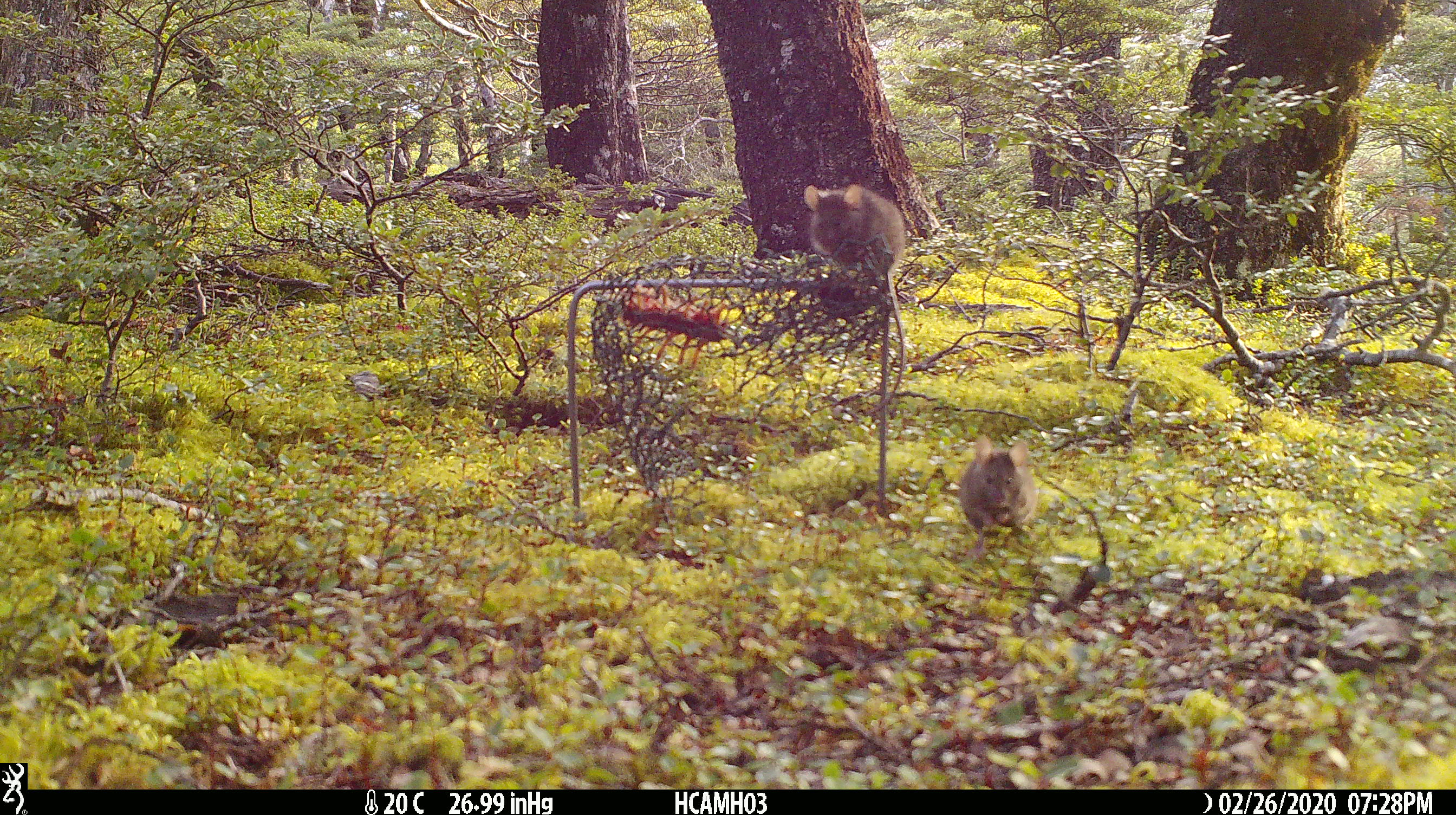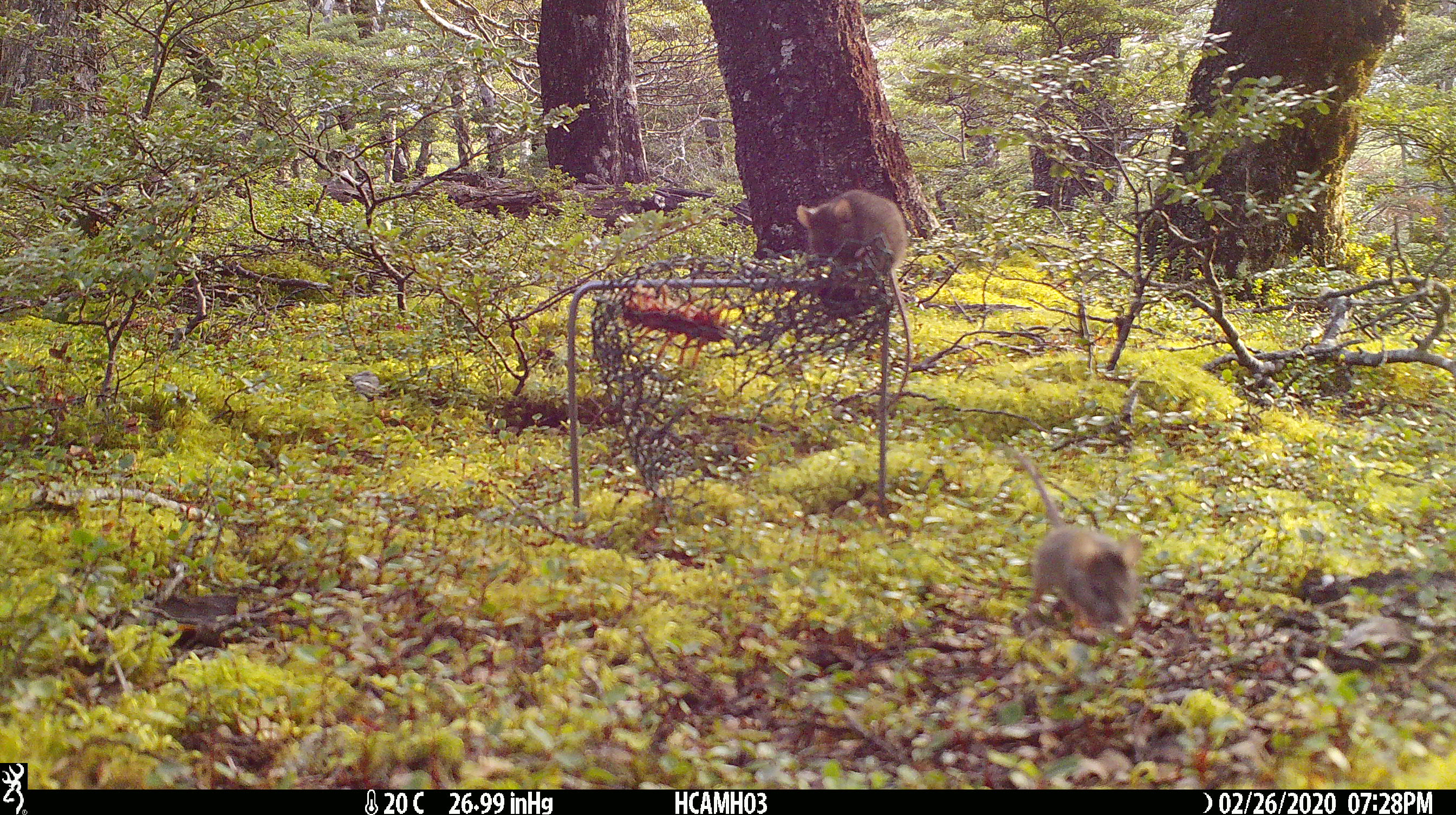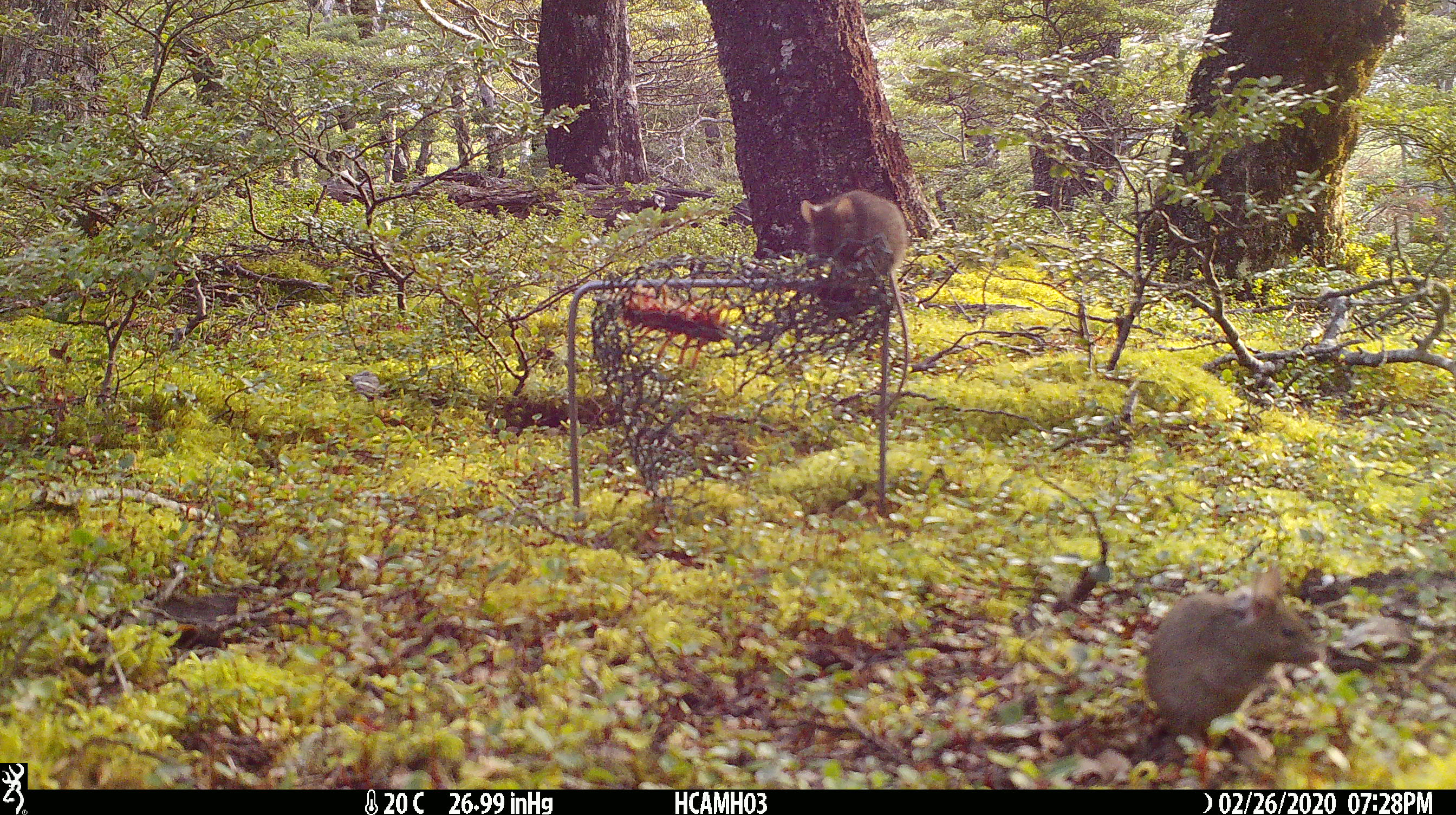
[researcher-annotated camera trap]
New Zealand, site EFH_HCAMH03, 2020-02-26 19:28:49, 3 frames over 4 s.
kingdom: Animalia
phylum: Chordata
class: Mammalia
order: Rodentia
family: Muridae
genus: Mus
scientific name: Mus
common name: mouse